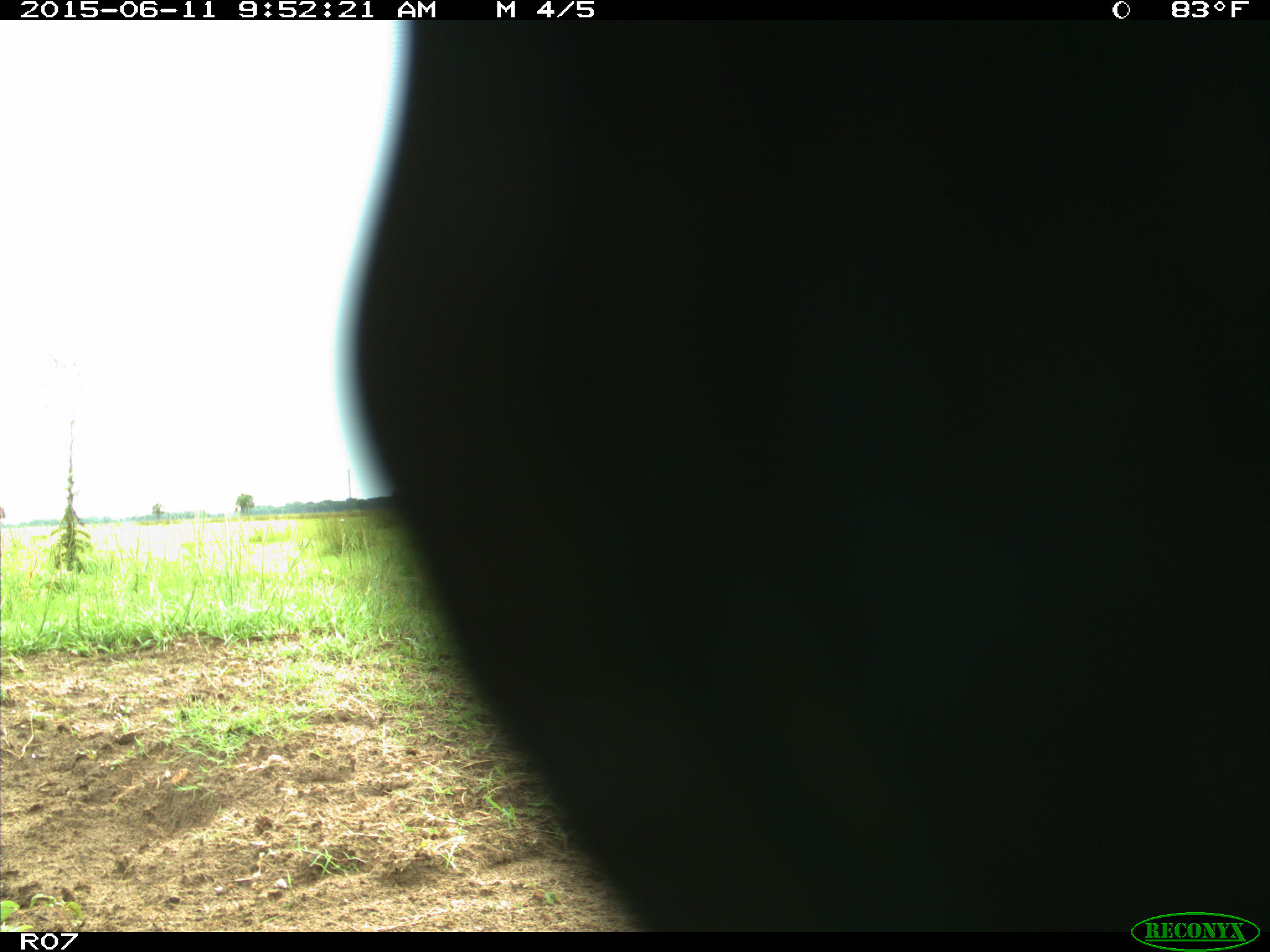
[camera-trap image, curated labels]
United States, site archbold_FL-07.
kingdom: Animalia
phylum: Chordata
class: Mammalia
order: Artiodactyla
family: Bovidae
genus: Bos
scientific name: Bos taurus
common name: domestic cow